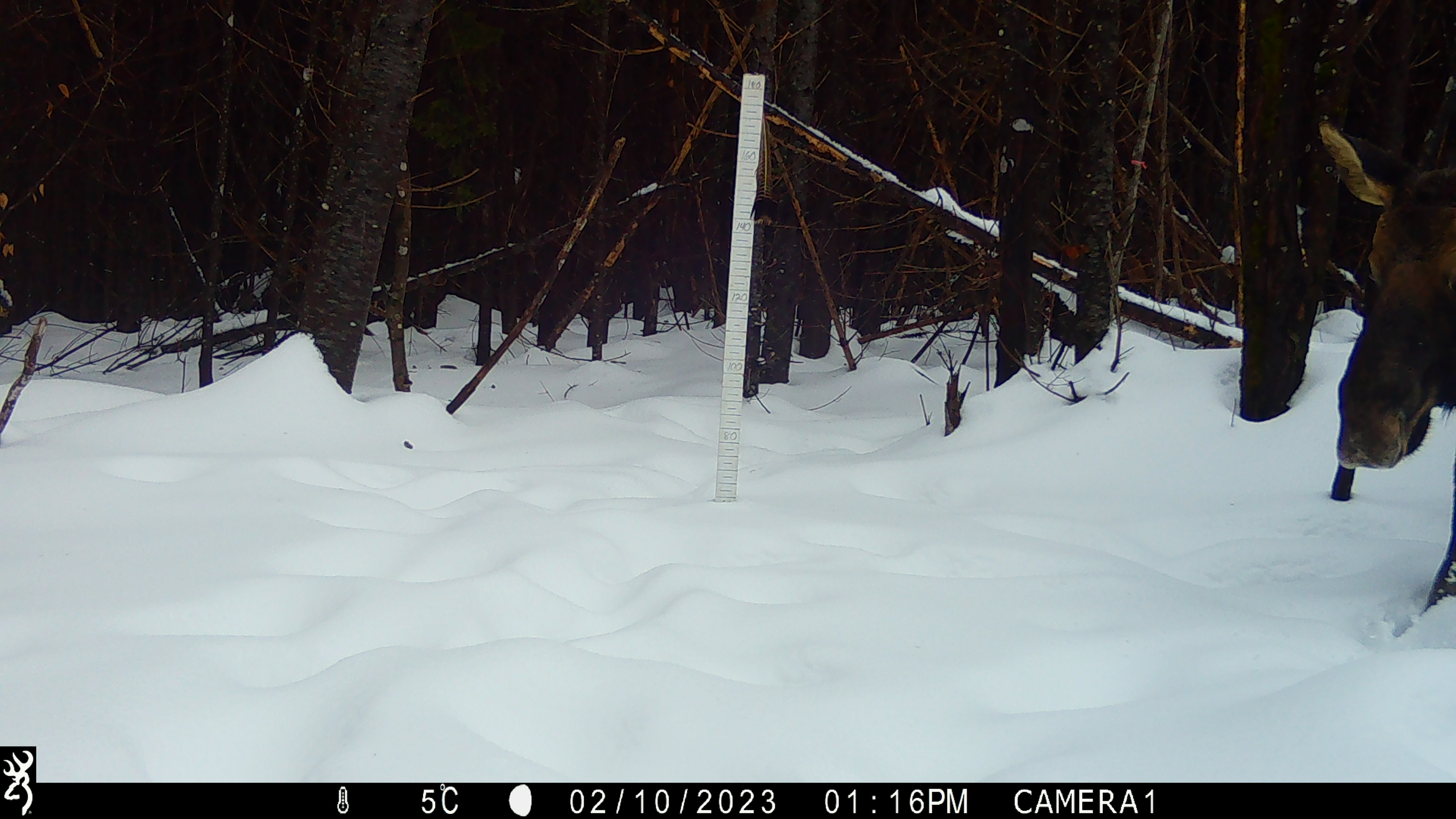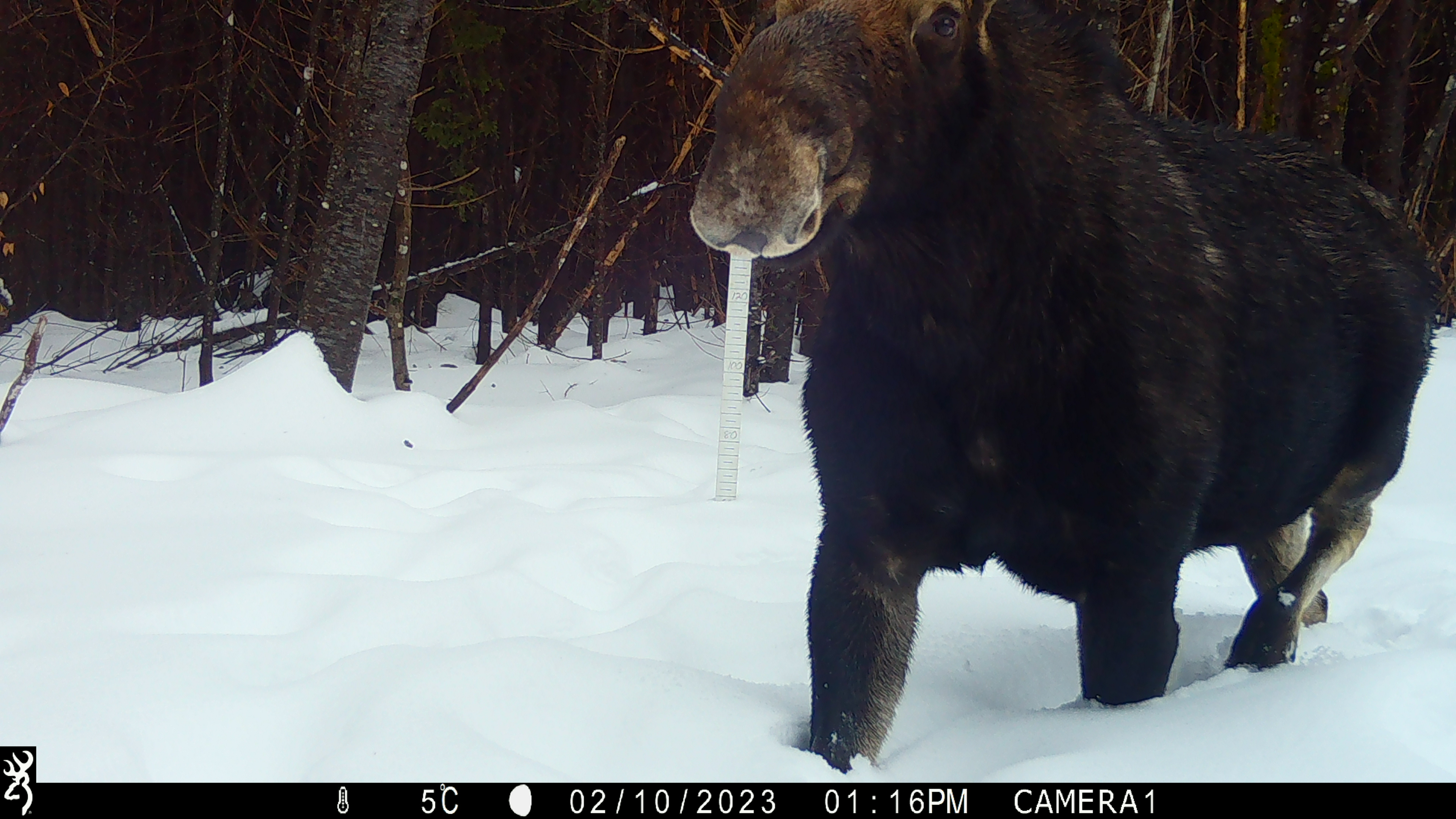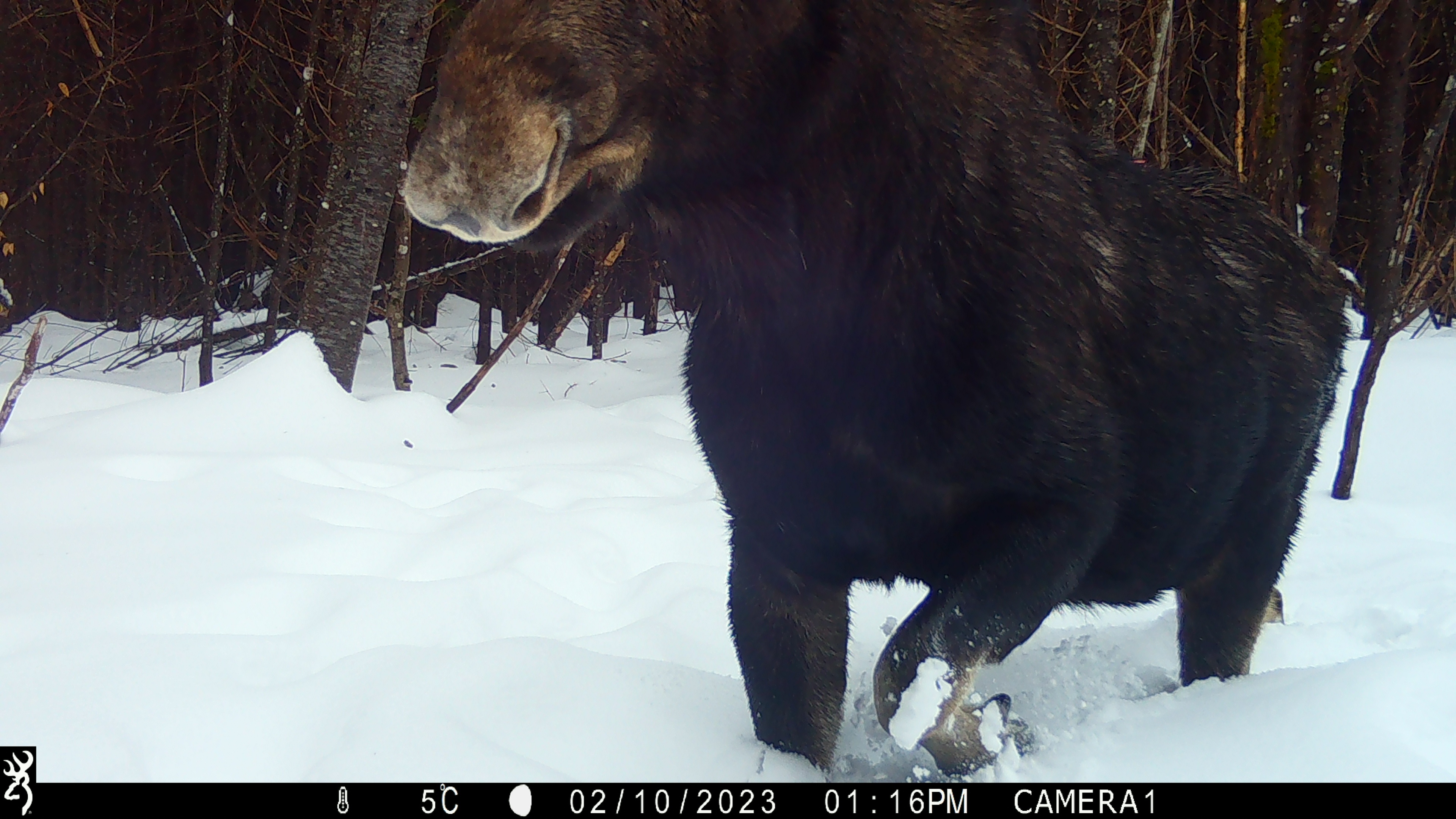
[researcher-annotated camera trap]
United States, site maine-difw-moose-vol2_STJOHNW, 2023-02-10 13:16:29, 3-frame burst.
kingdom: Animalia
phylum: Chordata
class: Mammalia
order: Artiodactyla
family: Cervidae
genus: Alces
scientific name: Alces alces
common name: moose